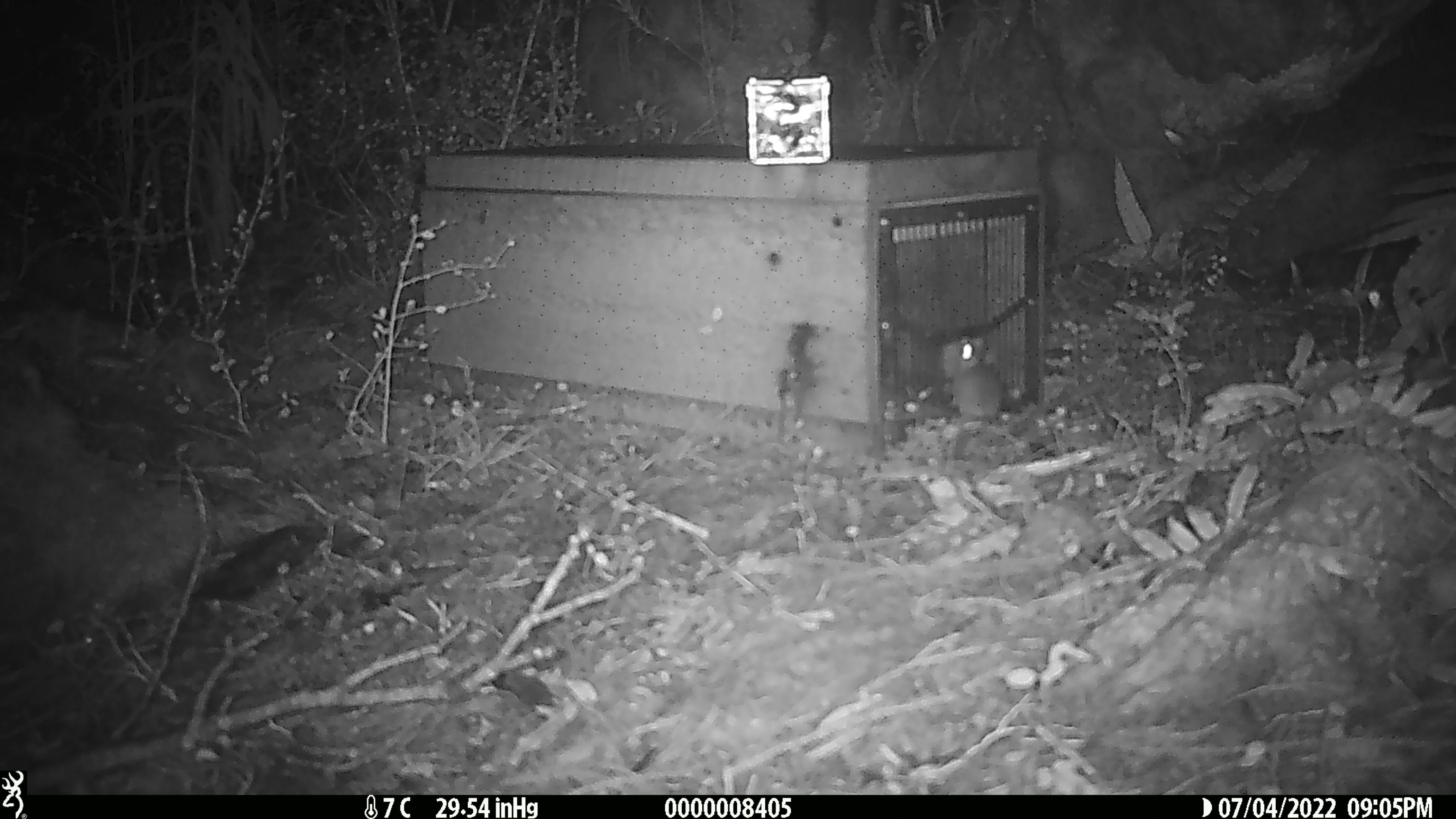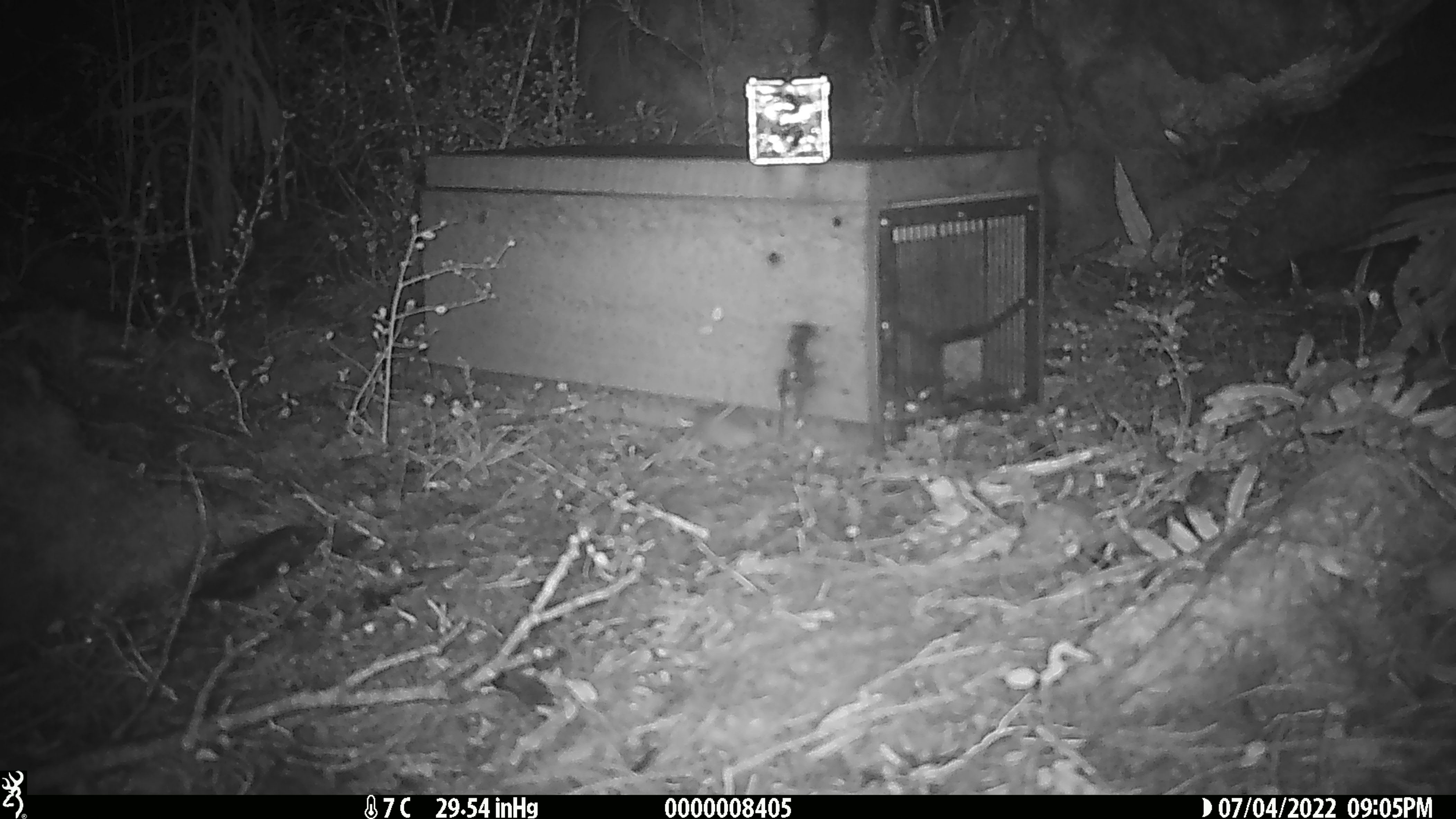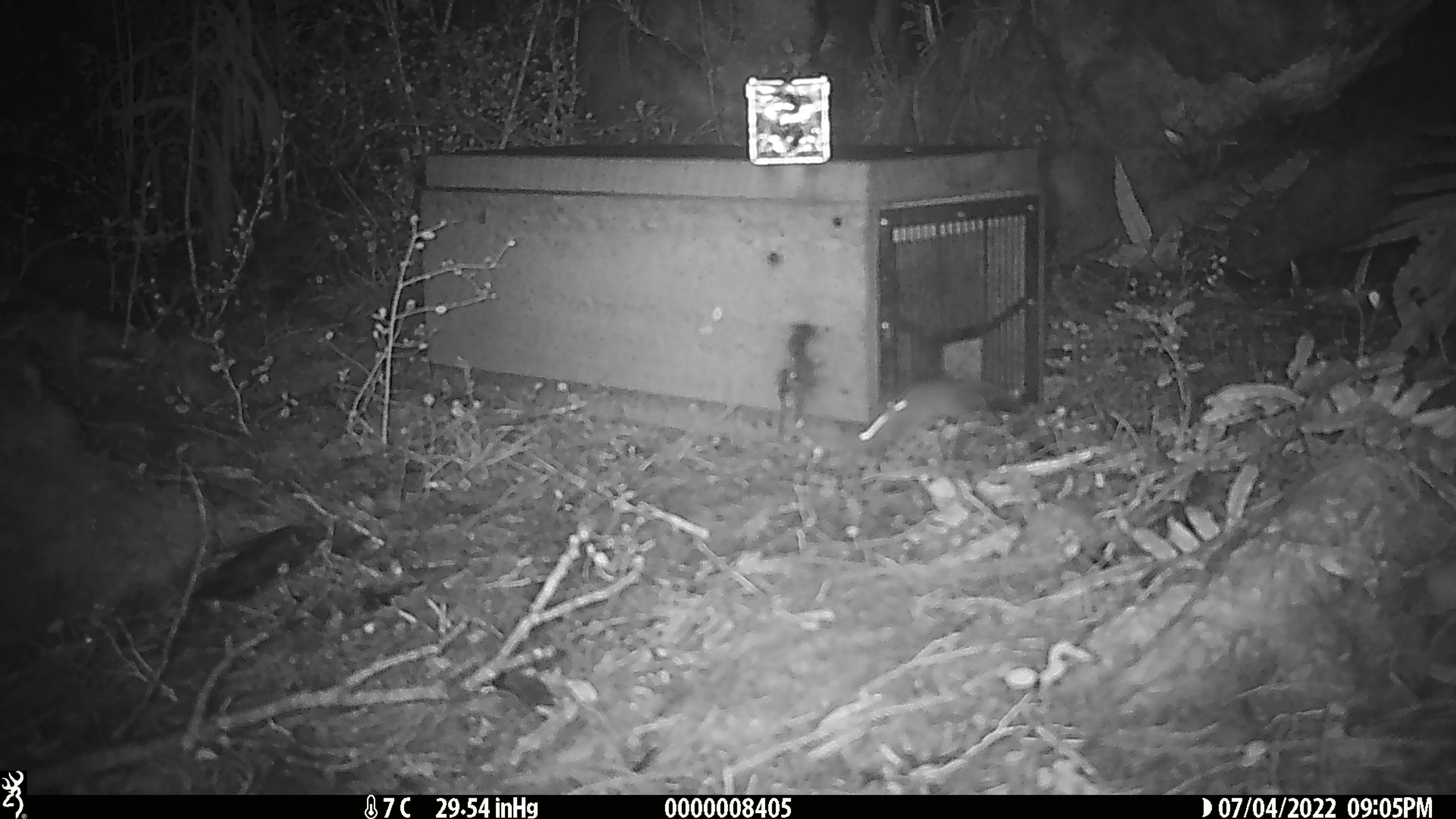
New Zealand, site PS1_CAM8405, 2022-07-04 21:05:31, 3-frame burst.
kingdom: Animalia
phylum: Chordata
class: Mammalia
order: Rodentia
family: Muridae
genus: Mus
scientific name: Mus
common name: mouse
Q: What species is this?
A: Mouse (Mus).